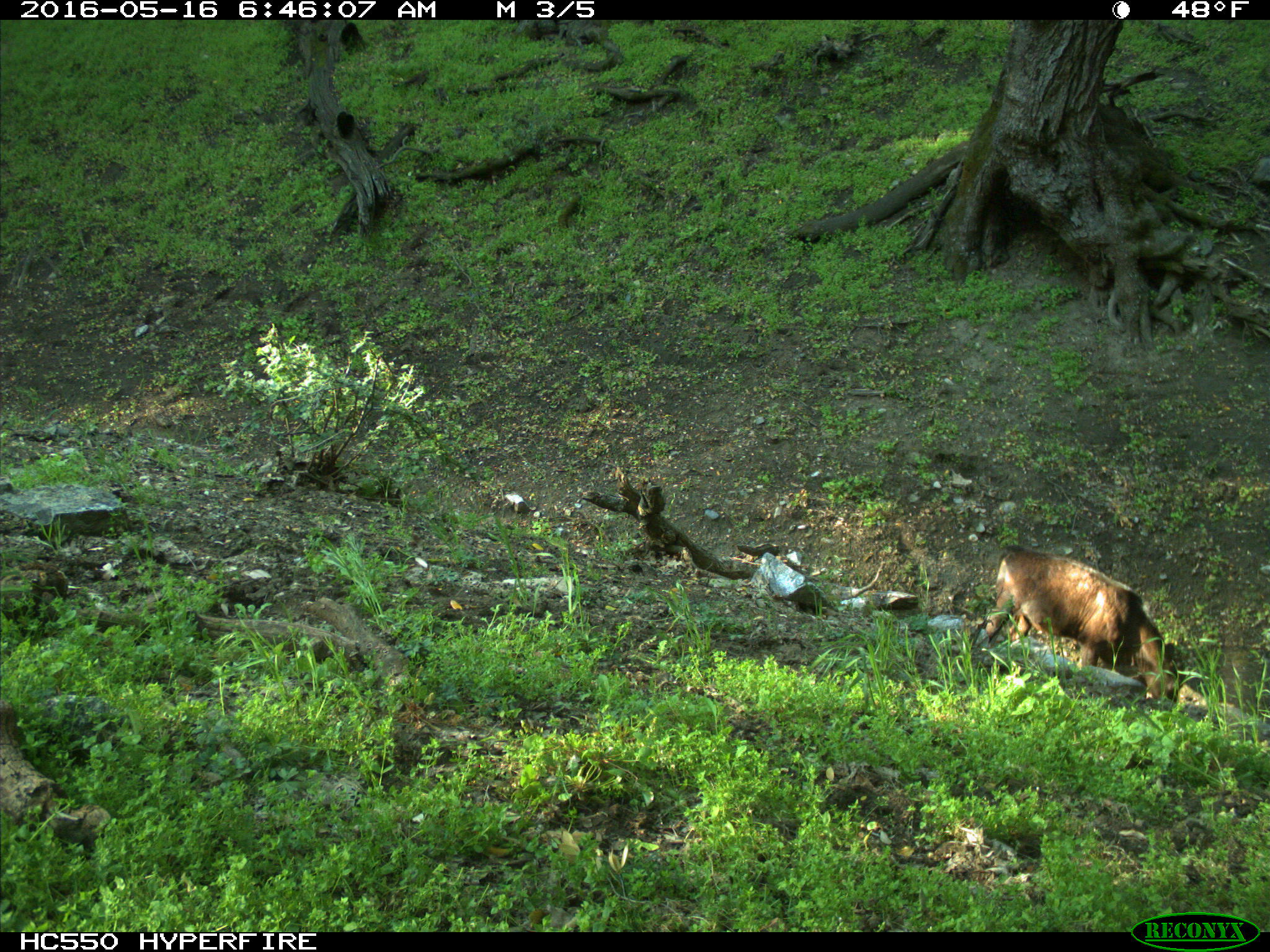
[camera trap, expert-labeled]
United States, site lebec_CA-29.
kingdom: Animalia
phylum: Chordata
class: Mammalia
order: Artiodactyla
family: Bovidae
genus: Bos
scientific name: Bos taurus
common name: domestic cow